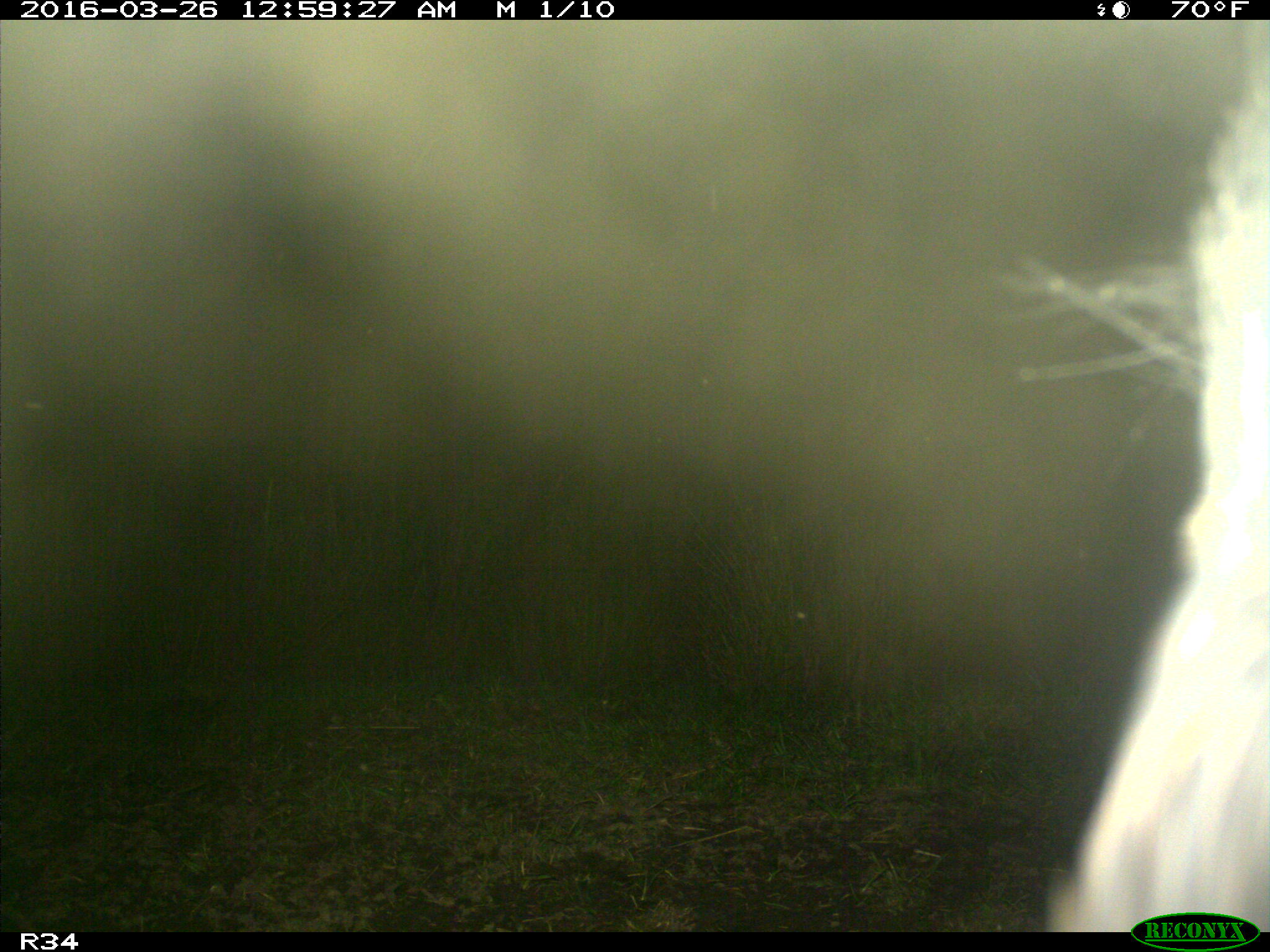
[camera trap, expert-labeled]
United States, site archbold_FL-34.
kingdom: Animalia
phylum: Chordata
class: Mammalia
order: Artiodactyla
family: Bovidae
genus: Bos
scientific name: Bos taurus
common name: domestic cow